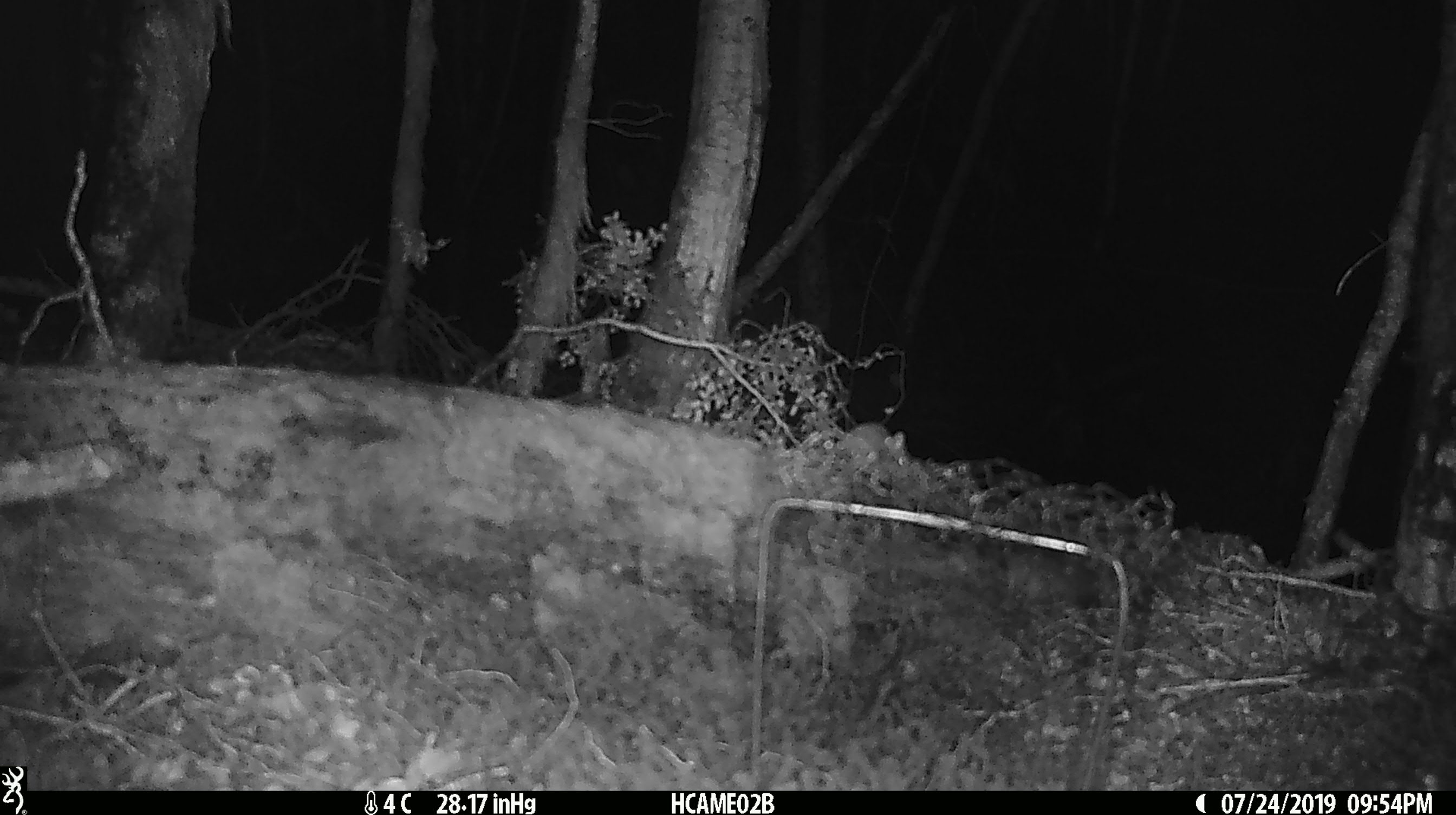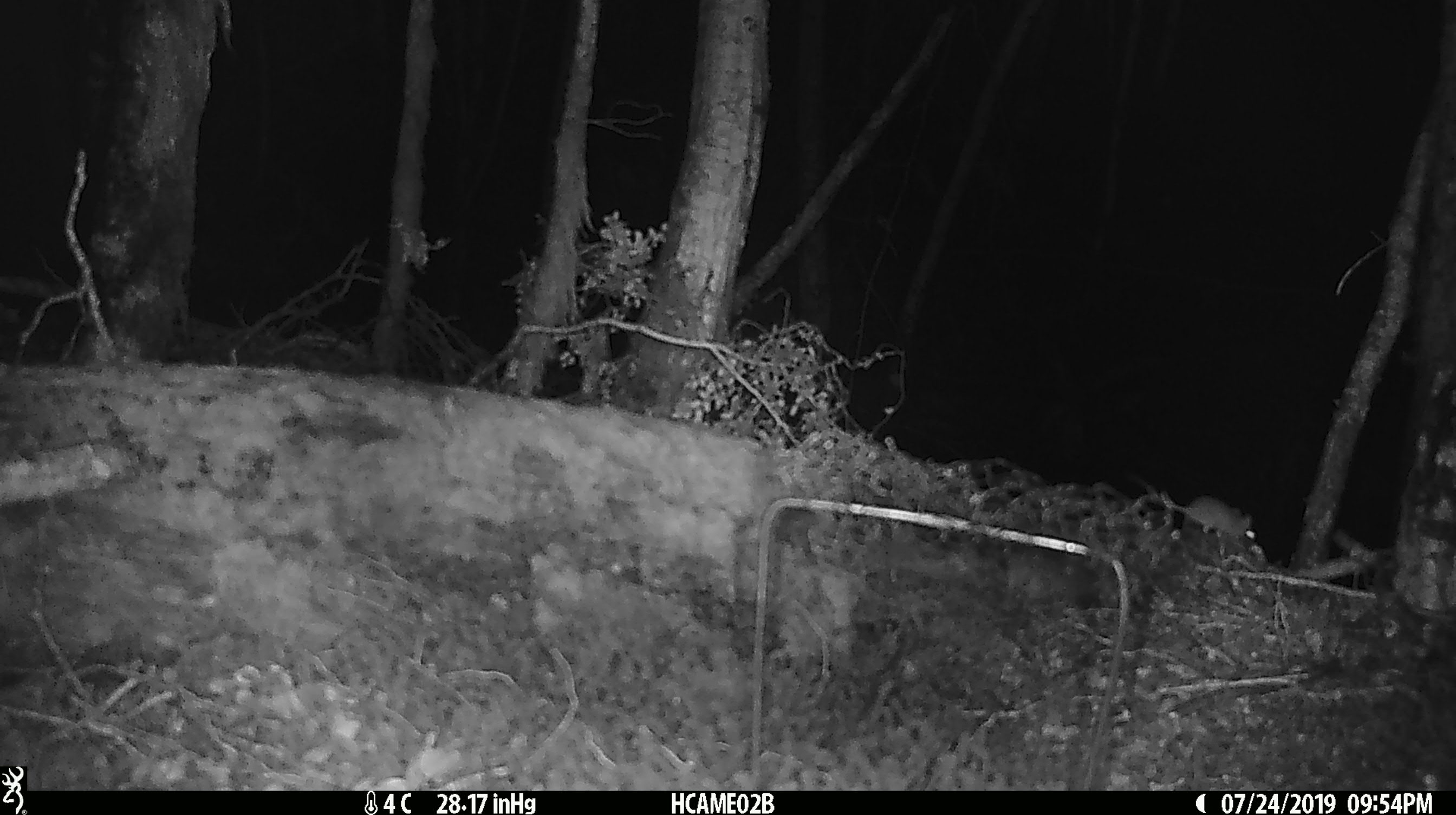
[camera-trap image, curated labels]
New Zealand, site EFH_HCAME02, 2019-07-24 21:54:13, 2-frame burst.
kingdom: Animalia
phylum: Chordata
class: Mammalia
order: Rodentia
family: Muridae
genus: Mus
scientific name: Mus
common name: mouse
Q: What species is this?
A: Mouse (Mus).